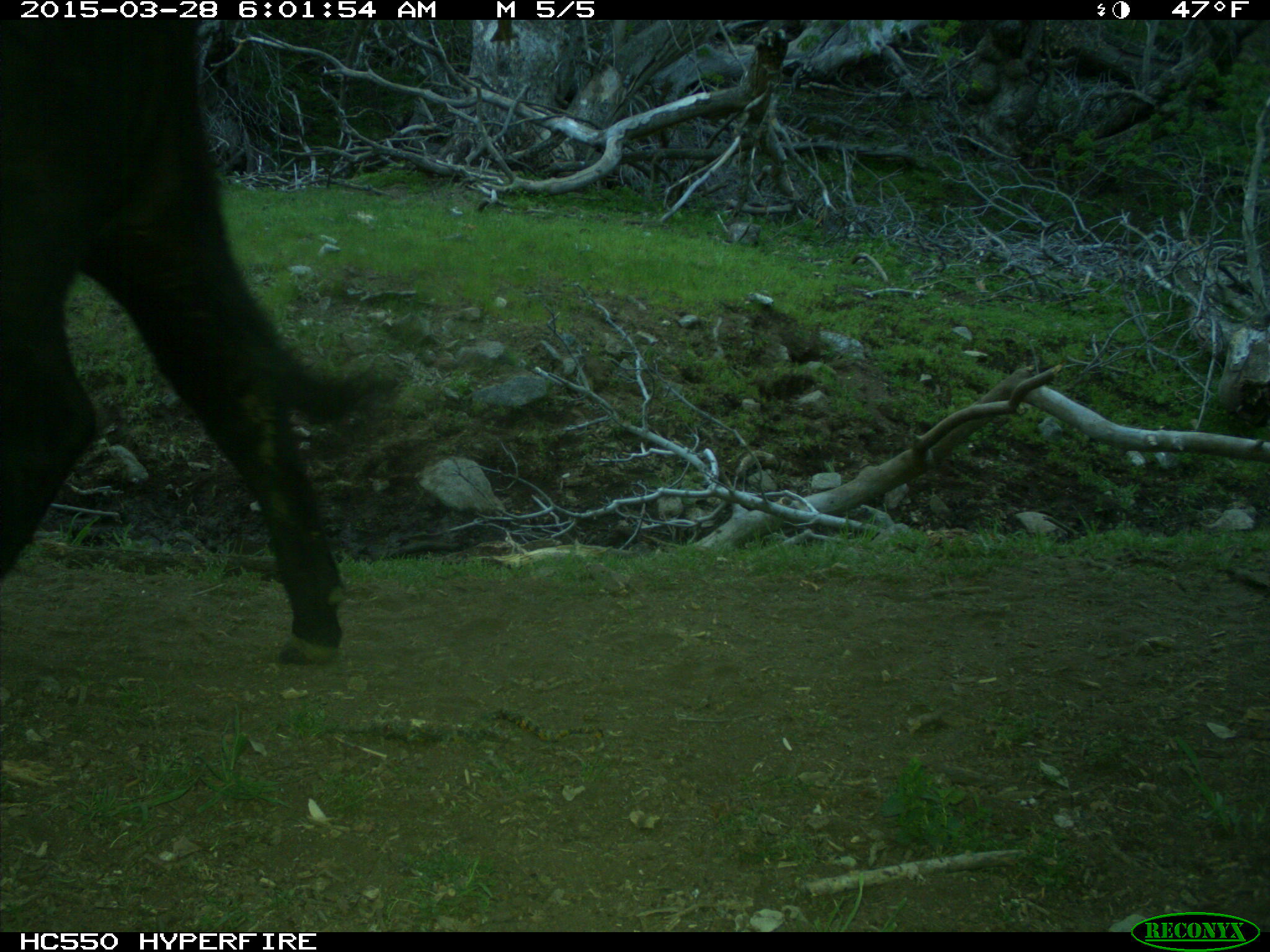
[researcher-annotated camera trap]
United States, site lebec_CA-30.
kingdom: Animalia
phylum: Chordata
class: Mammalia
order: Artiodactyla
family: Bovidae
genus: Bos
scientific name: Bos taurus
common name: domestic cow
Bos taurus (domestic cow).